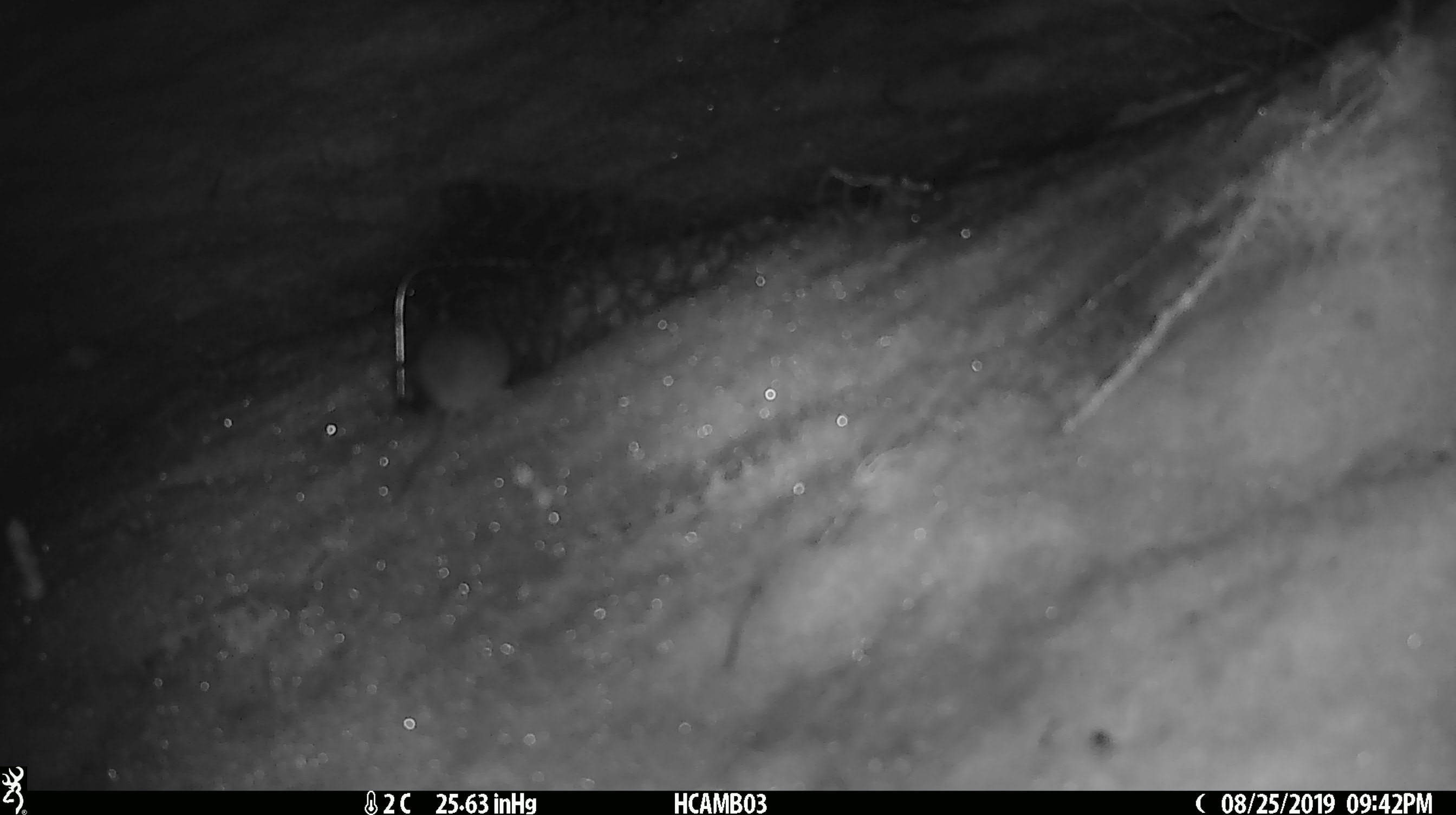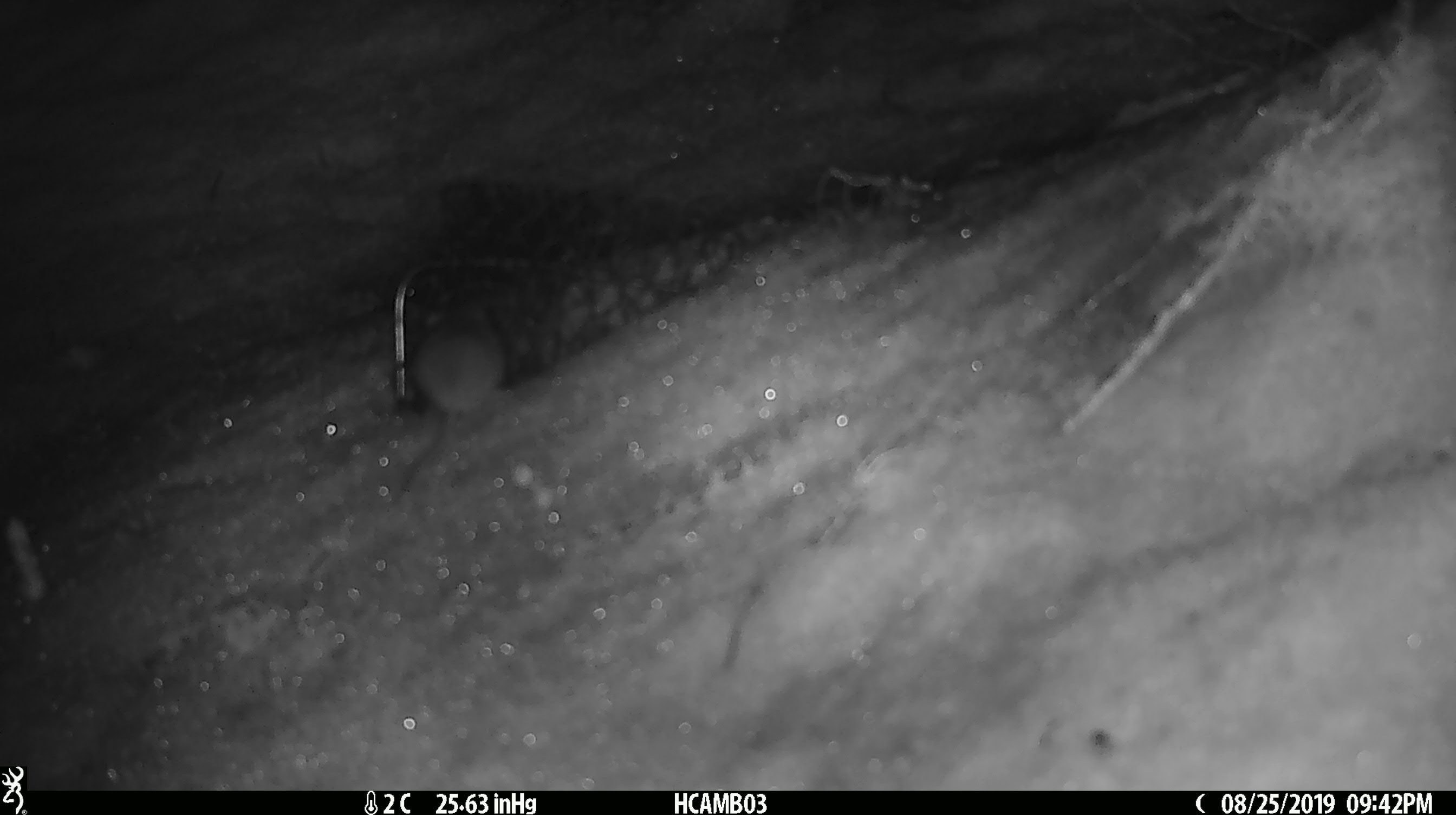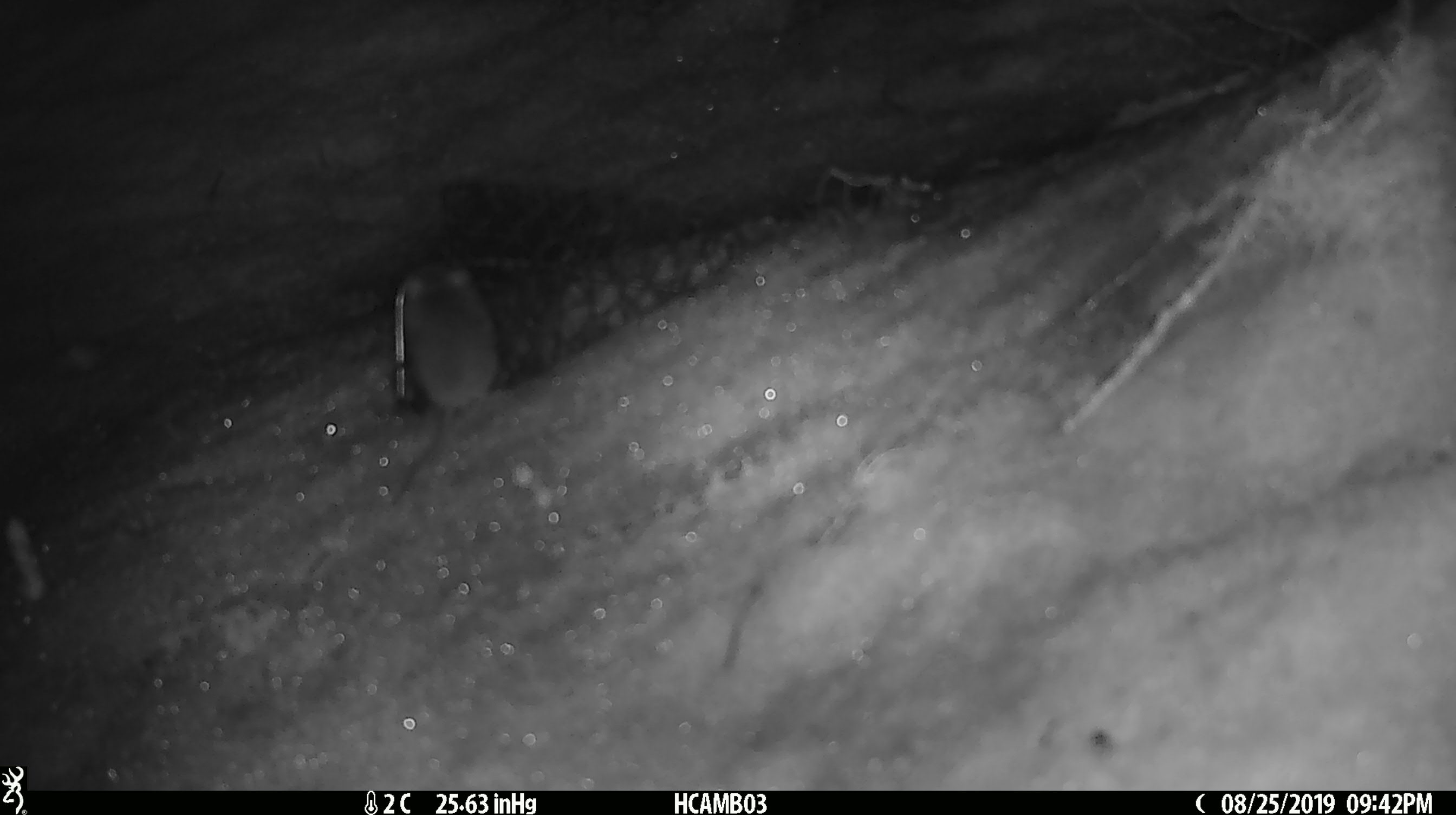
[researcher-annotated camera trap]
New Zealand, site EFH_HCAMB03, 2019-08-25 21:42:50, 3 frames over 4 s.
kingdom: Animalia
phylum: Chordata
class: Mammalia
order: Rodentia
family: Muridae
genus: Mus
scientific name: Mus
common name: mouse